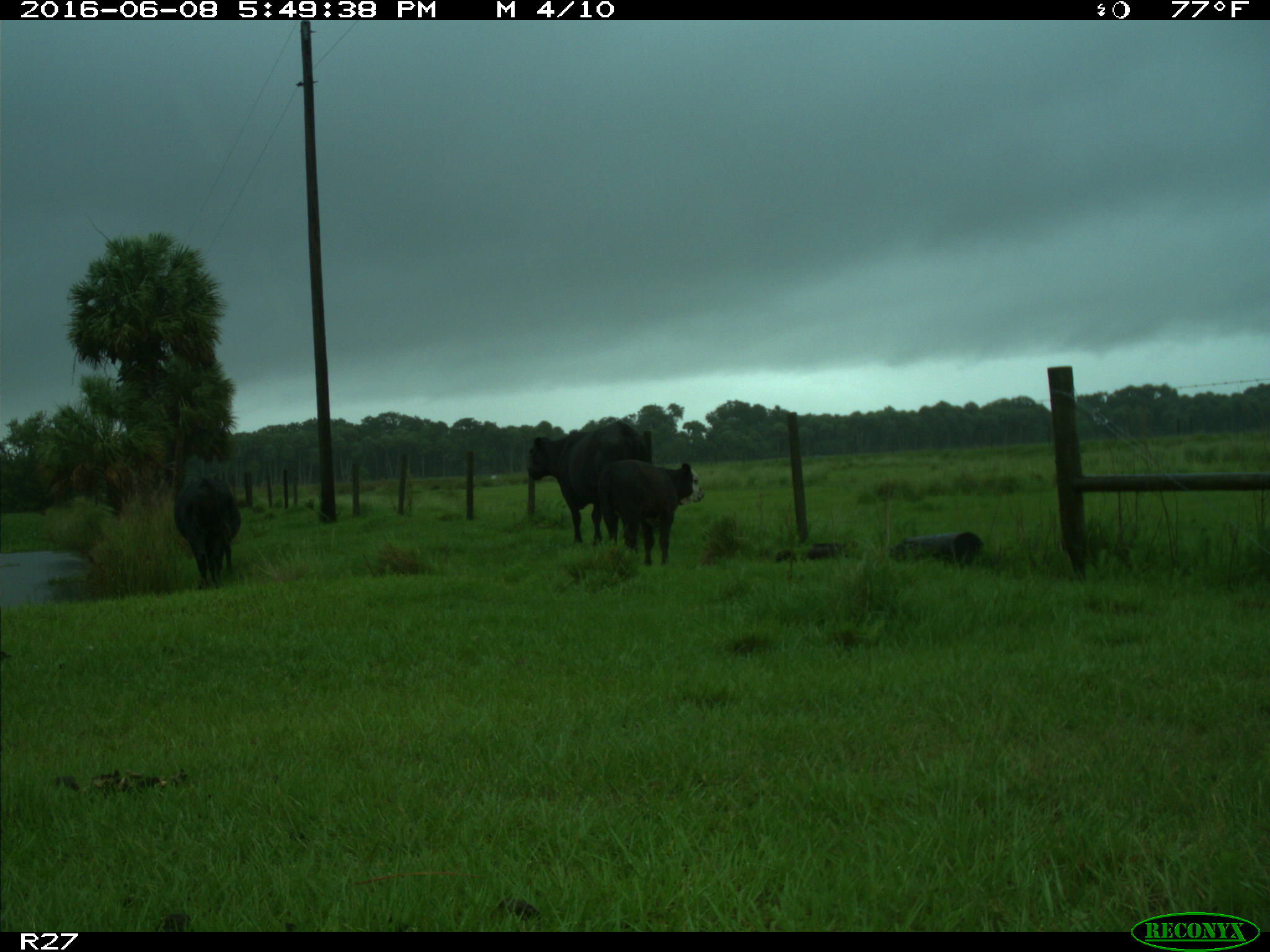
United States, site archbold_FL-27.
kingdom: Animalia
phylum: Chordata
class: Mammalia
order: Artiodactyla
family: Bovidae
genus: Bos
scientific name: Bos taurus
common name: domestic cow